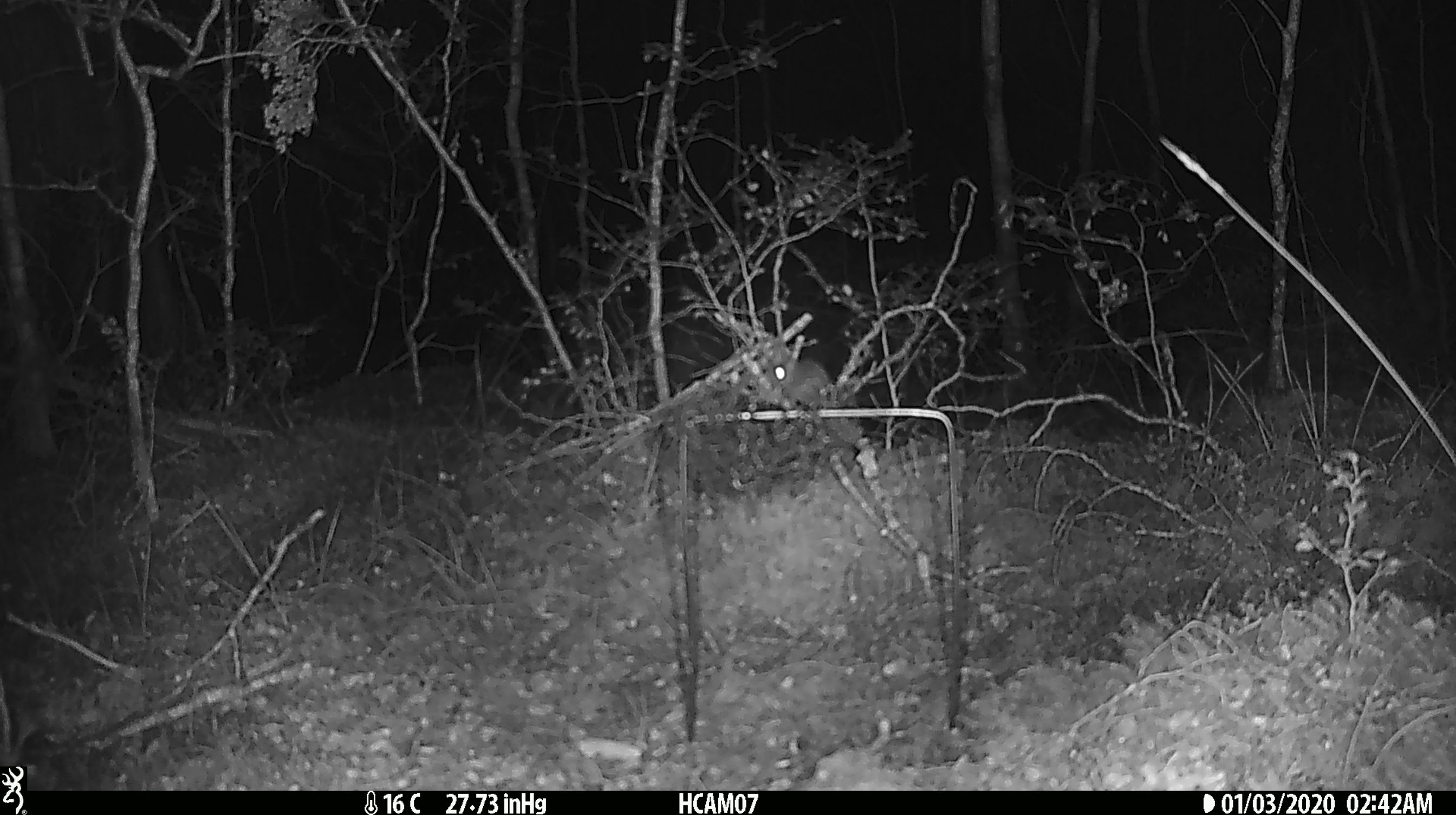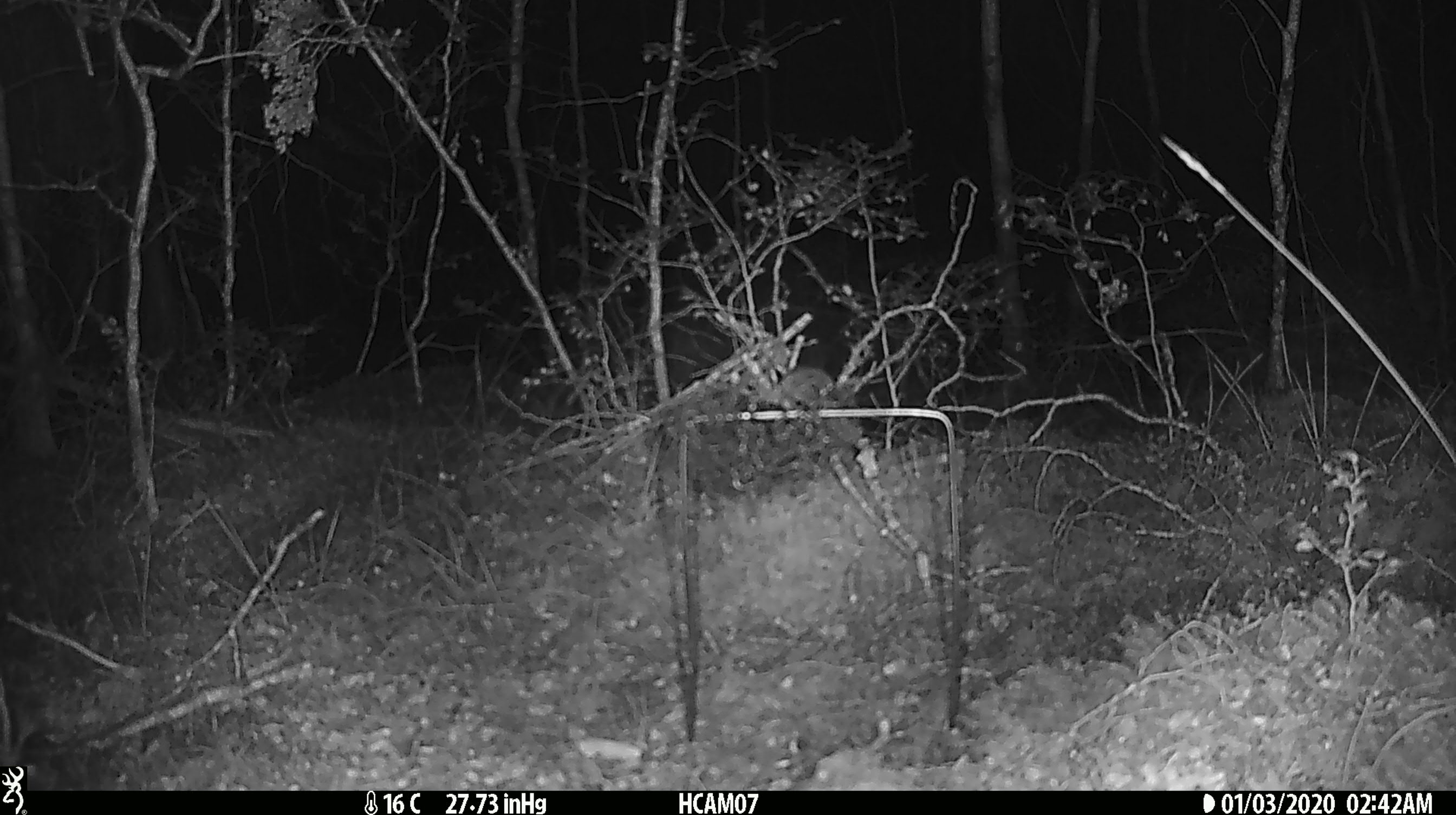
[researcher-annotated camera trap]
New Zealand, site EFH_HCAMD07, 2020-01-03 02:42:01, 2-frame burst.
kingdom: Animalia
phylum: Chordata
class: Mammalia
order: Rodentia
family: Muridae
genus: Mus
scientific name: Mus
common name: mouse